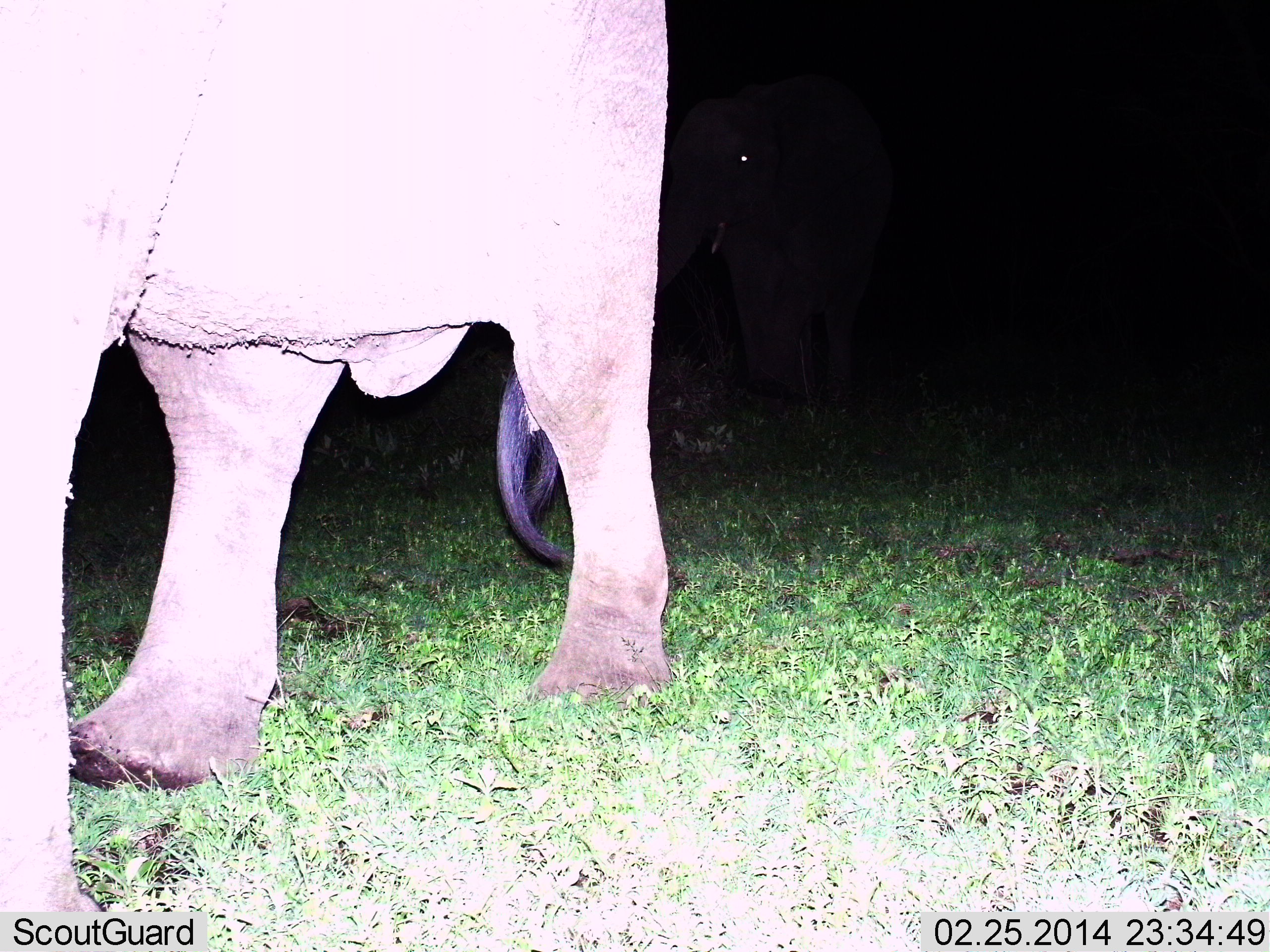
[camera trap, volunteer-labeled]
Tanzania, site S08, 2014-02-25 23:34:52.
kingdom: Animalia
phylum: Chordata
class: Mammalia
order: Proboscidea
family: Elephantidae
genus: Loxodonta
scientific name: Loxodonta africana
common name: african bush elephant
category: elephant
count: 2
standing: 10%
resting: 0%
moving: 90%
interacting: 0%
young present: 20%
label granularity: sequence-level